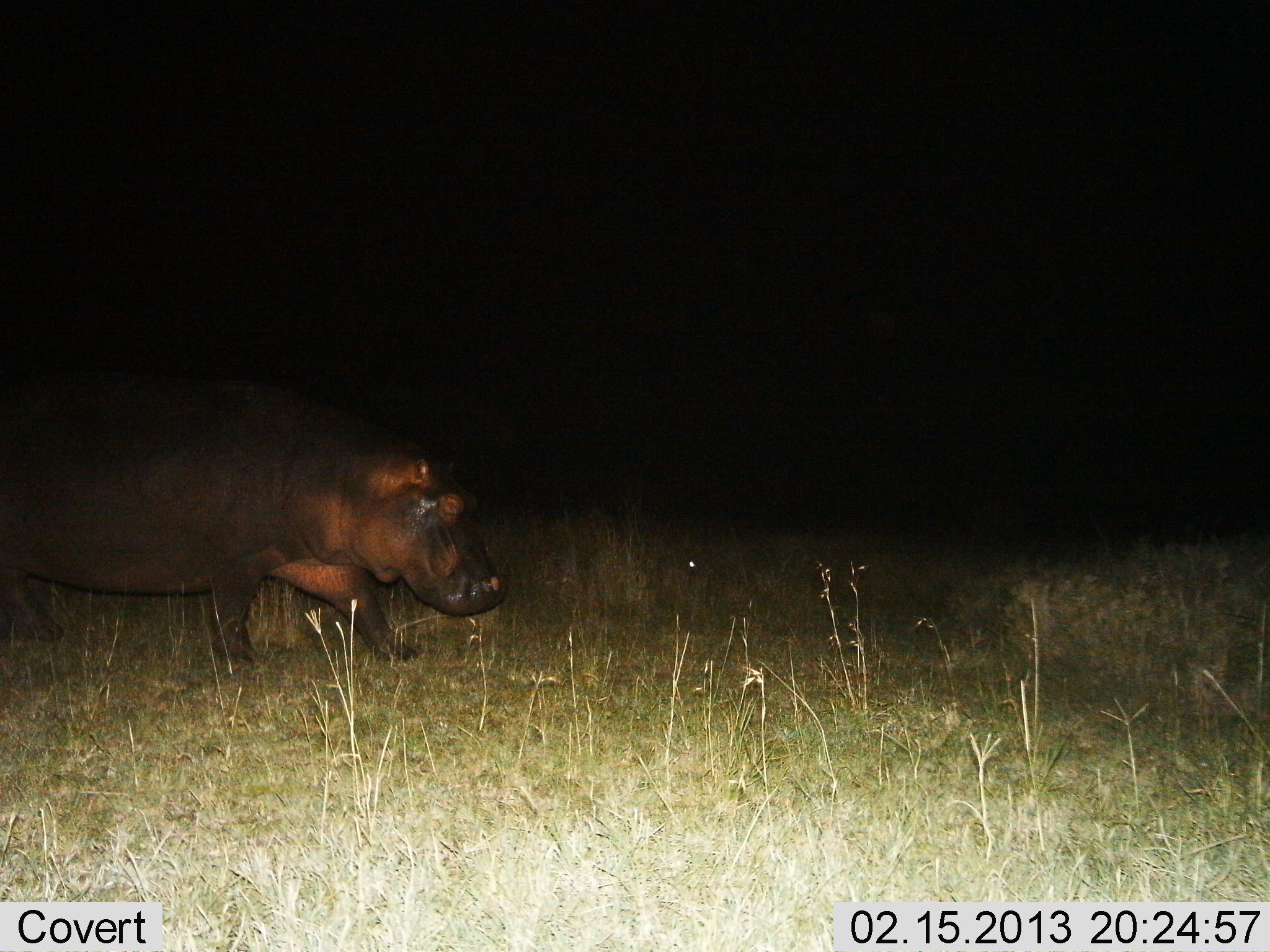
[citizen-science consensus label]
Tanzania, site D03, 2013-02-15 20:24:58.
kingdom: Animalia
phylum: Chordata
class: Mammalia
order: Artiodactyla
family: Hippopotamidae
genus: Hippopotamus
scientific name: Hippopotamus amphibius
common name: hippopotamus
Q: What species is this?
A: Hippopotamus (Hippopotamus amphibius).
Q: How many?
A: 1.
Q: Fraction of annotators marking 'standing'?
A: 9%.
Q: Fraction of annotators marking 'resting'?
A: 0%.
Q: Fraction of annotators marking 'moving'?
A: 91%.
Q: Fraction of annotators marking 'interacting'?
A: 0%.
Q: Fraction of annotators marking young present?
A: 0%.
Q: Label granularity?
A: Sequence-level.